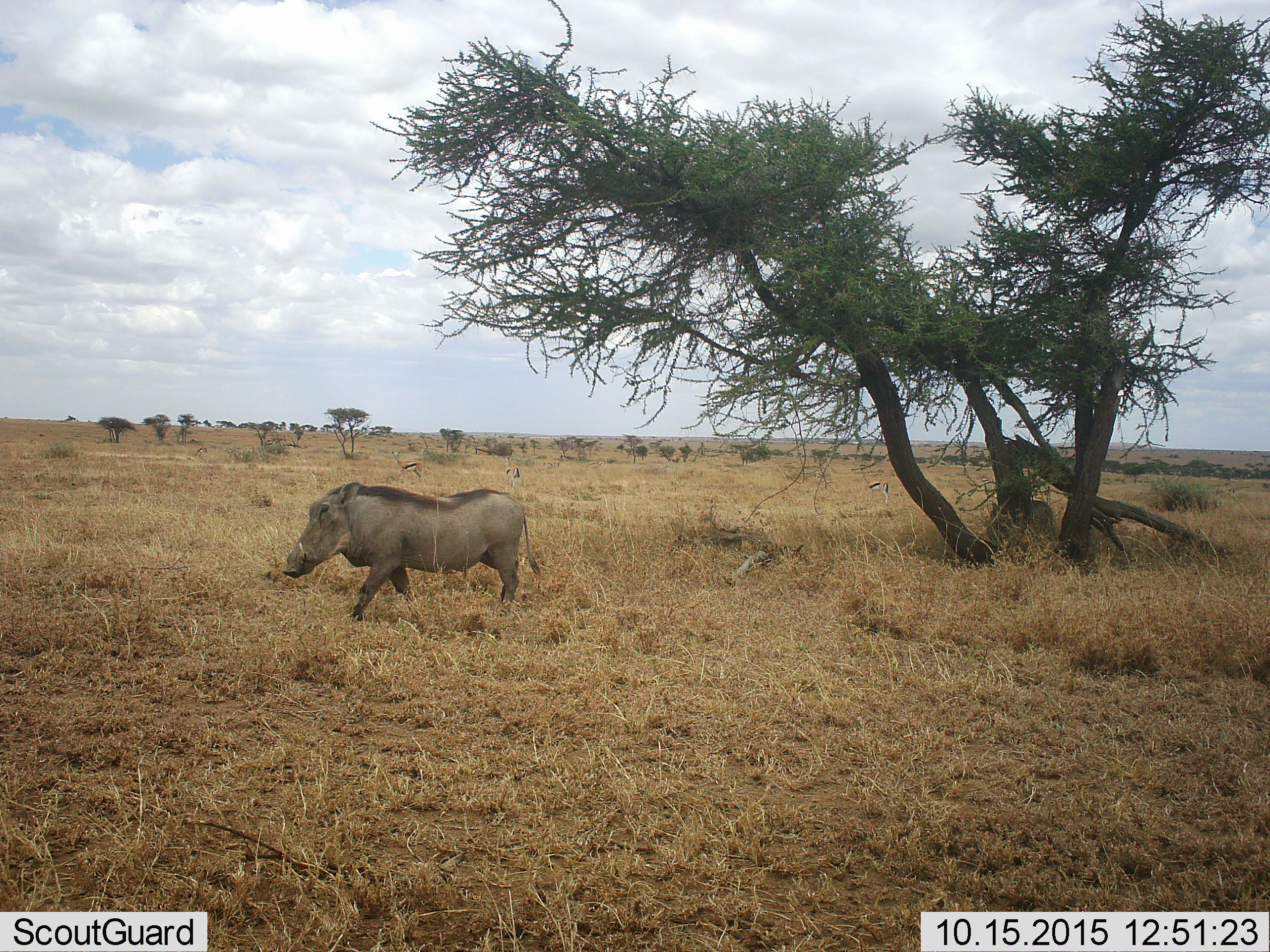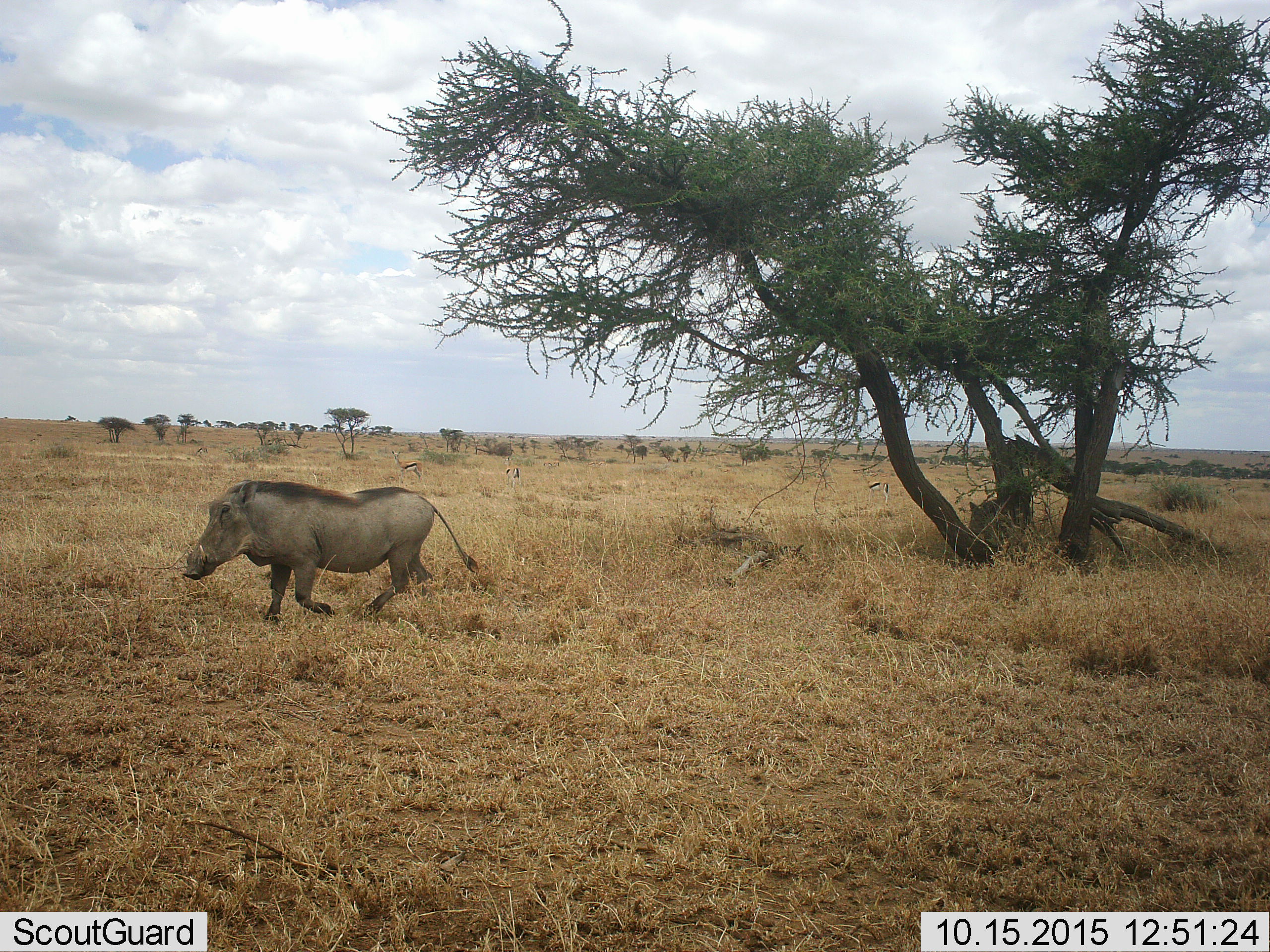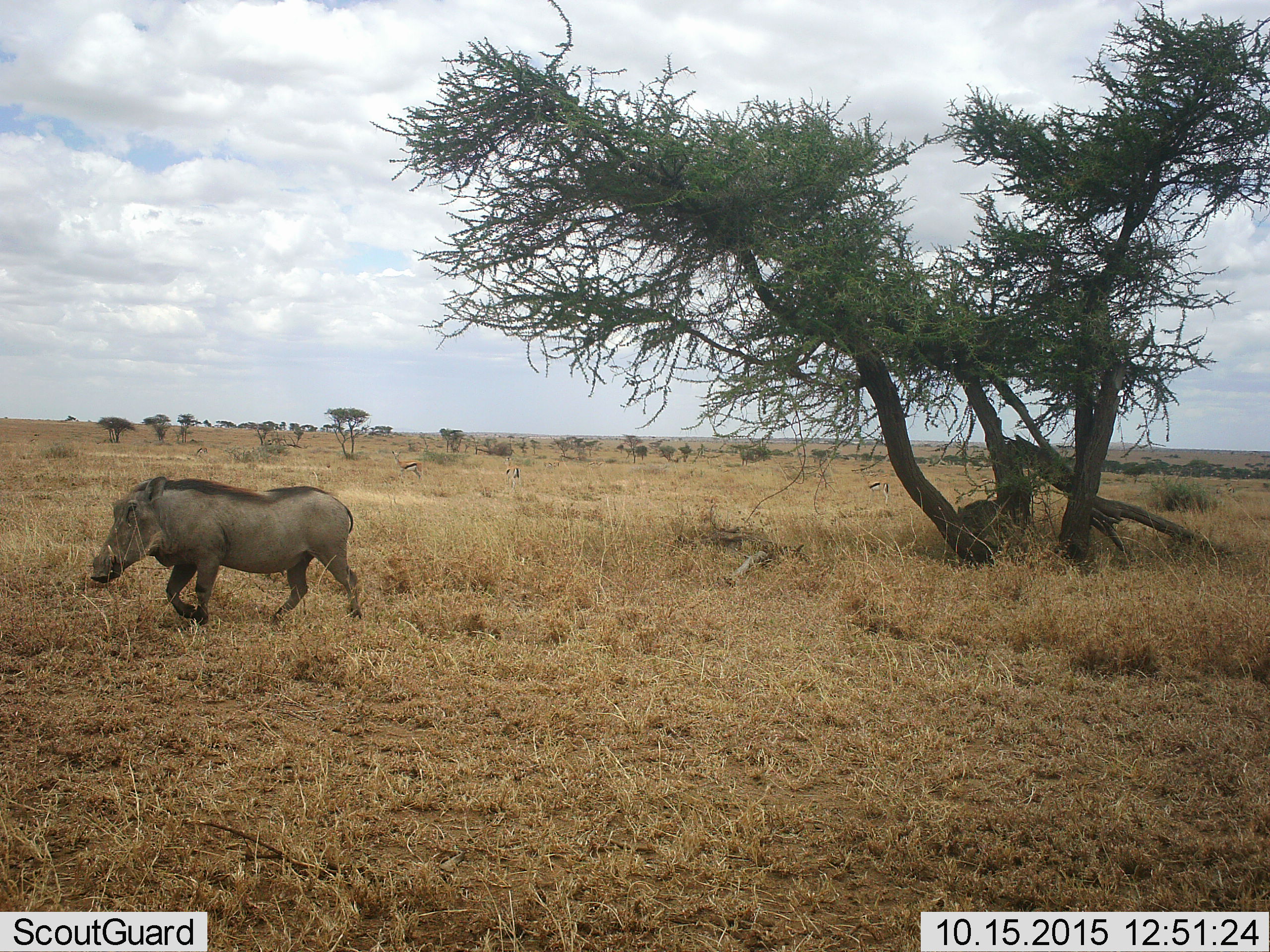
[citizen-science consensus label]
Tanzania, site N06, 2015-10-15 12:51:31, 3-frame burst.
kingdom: Animalia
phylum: Chordata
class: Mammalia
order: Artiodactyla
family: Suidae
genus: Phacochoerus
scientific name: Phacochoerus africanus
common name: warthog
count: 2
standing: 11%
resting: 0%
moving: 89%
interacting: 0%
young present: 0%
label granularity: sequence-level